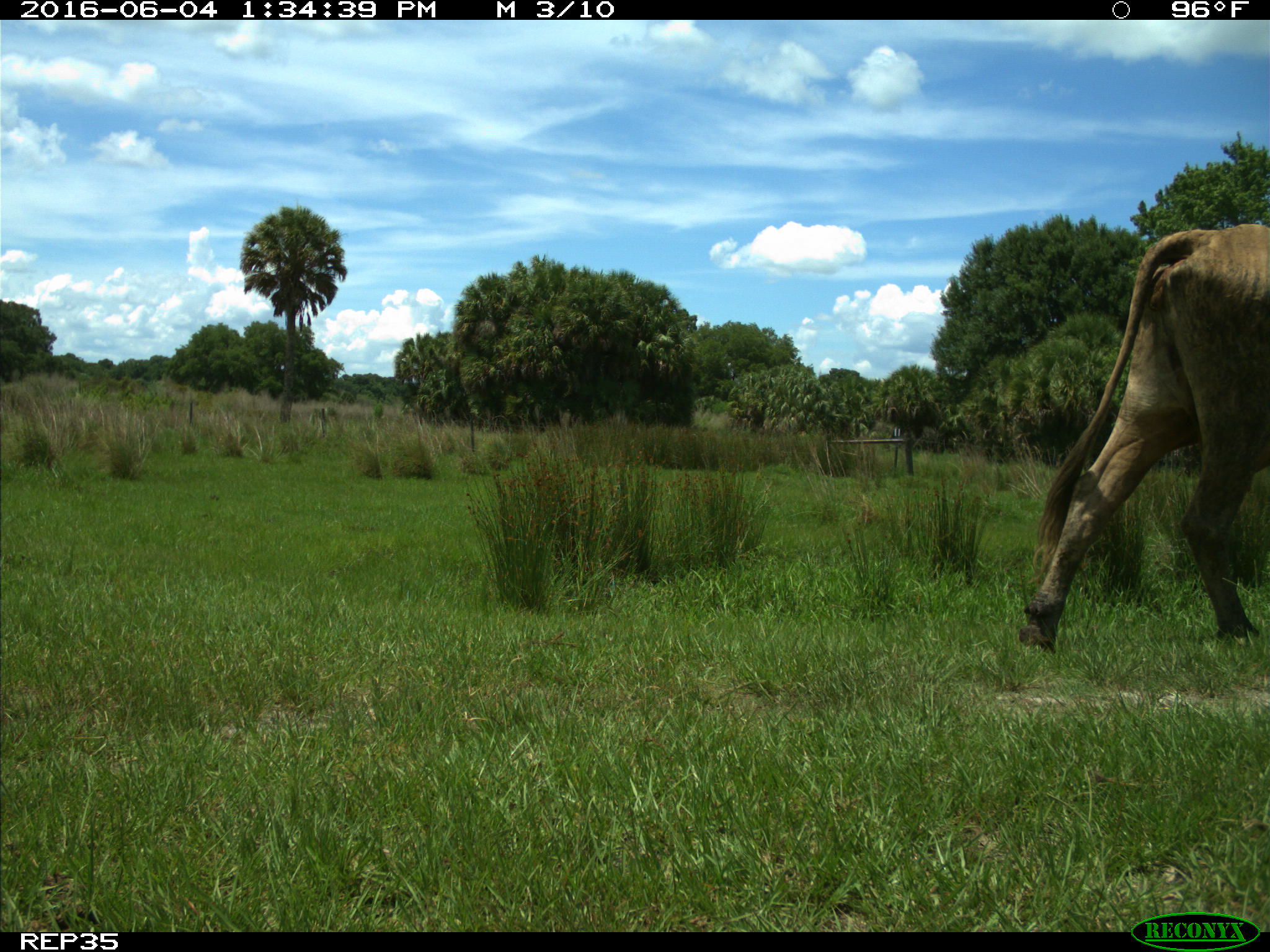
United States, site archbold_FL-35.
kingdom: Animalia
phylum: Chordata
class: Mammalia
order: Artiodactyla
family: Bovidae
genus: Bos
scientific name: Bos taurus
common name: domestic cow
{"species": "Bos taurus (domestic cow)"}